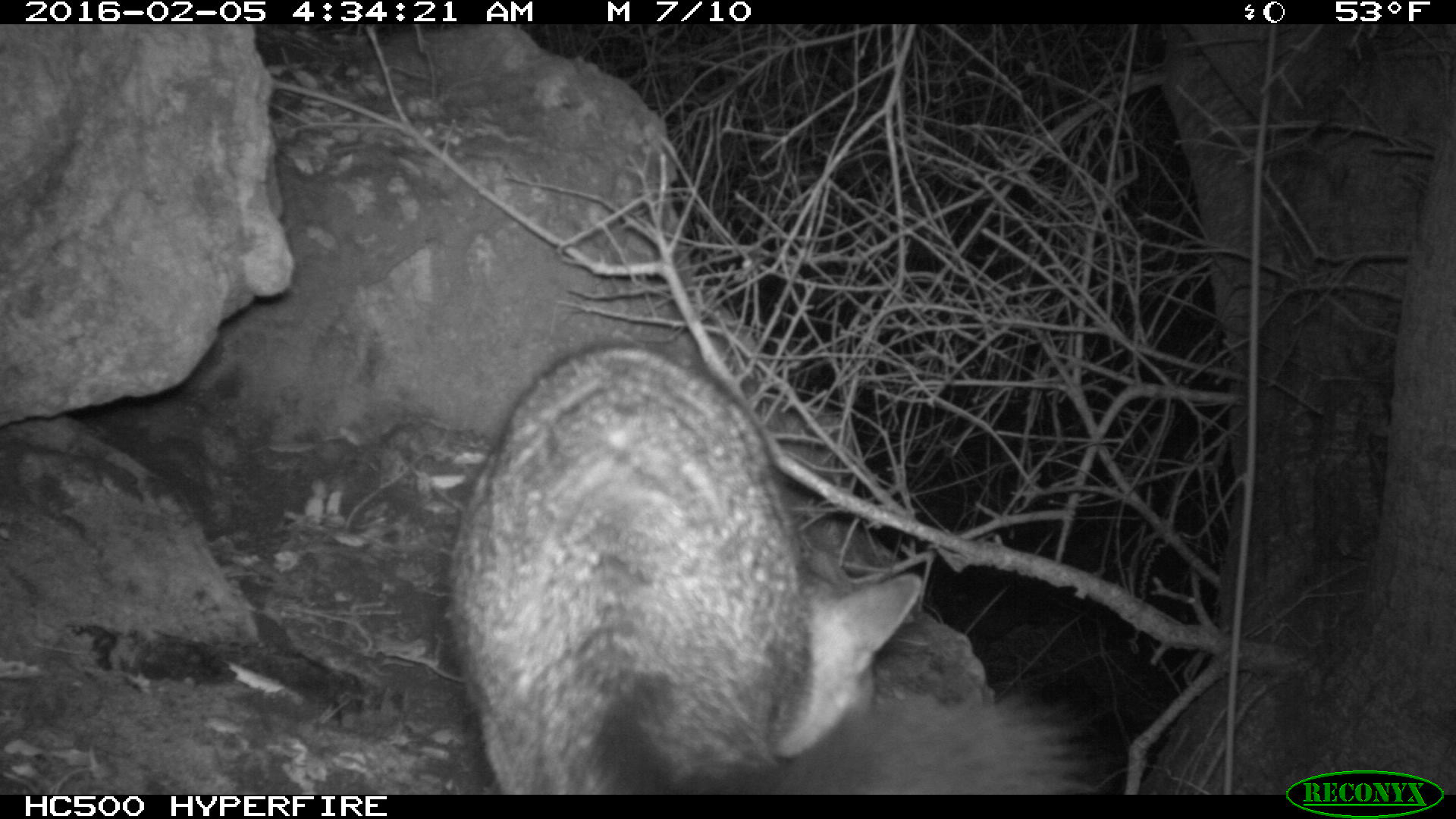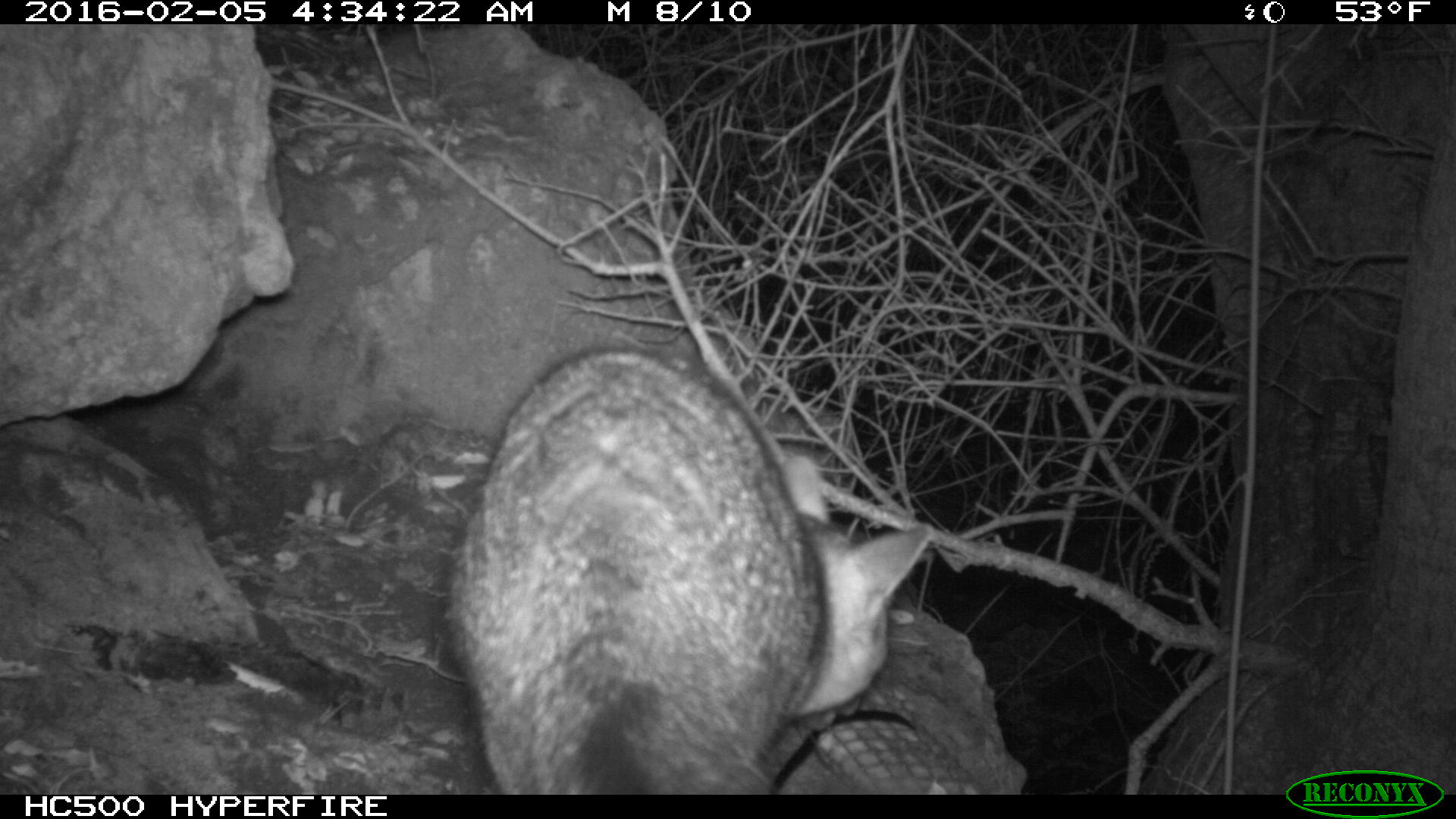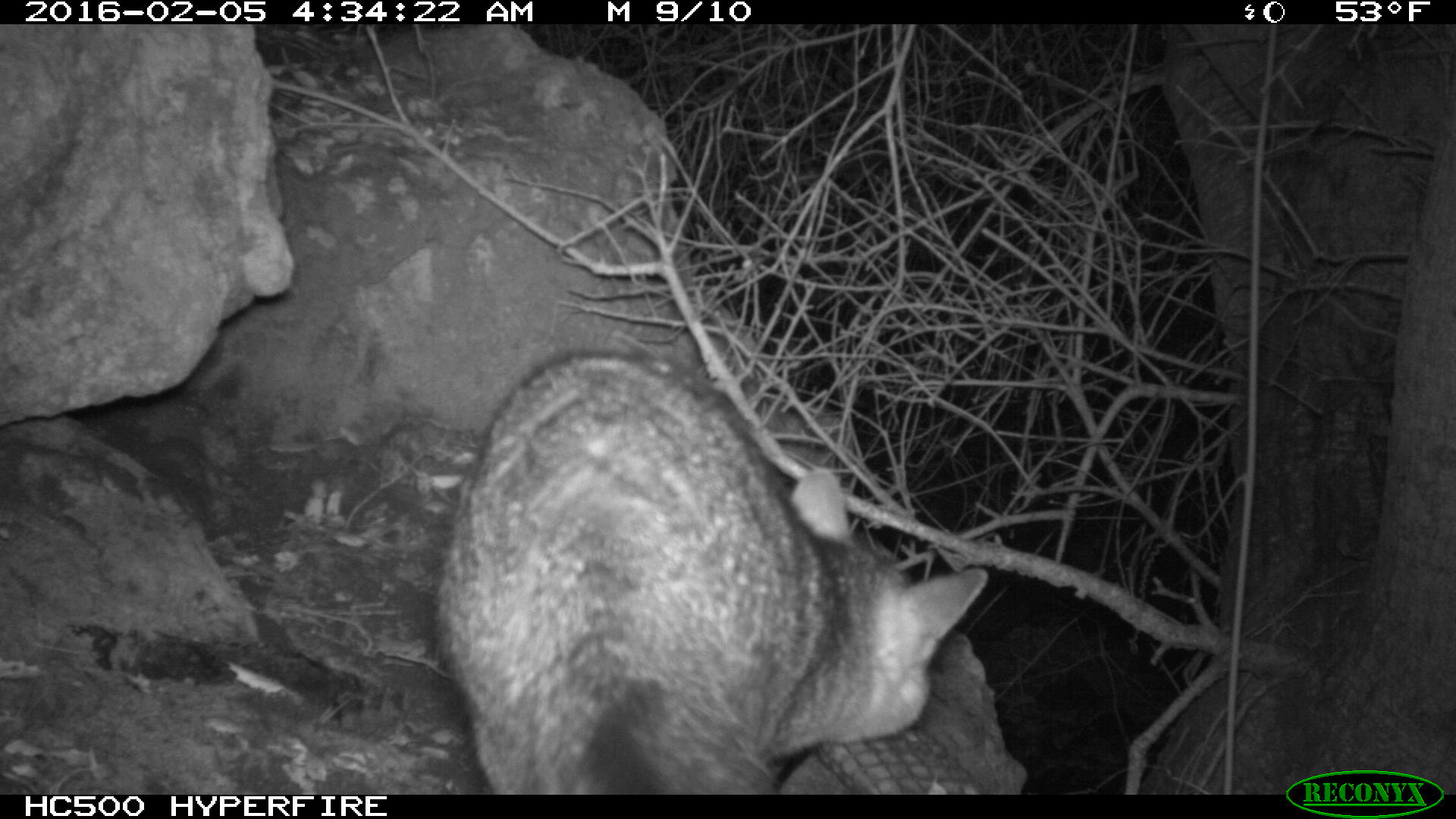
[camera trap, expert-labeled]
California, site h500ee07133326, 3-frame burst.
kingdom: Animalia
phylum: Chordata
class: Mammalia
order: Carnivora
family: Canidae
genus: Urocyon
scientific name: Urocyon littoralis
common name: island fox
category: fox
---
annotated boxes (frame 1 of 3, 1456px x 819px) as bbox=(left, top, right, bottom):
fox: bbox=(444, 328, 1117, 792)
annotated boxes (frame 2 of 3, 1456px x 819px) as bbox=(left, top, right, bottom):
fox: bbox=(444, 347, 932, 796)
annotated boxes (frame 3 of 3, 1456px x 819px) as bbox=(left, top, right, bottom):
fox: bbox=(439, 349, 988, 794)